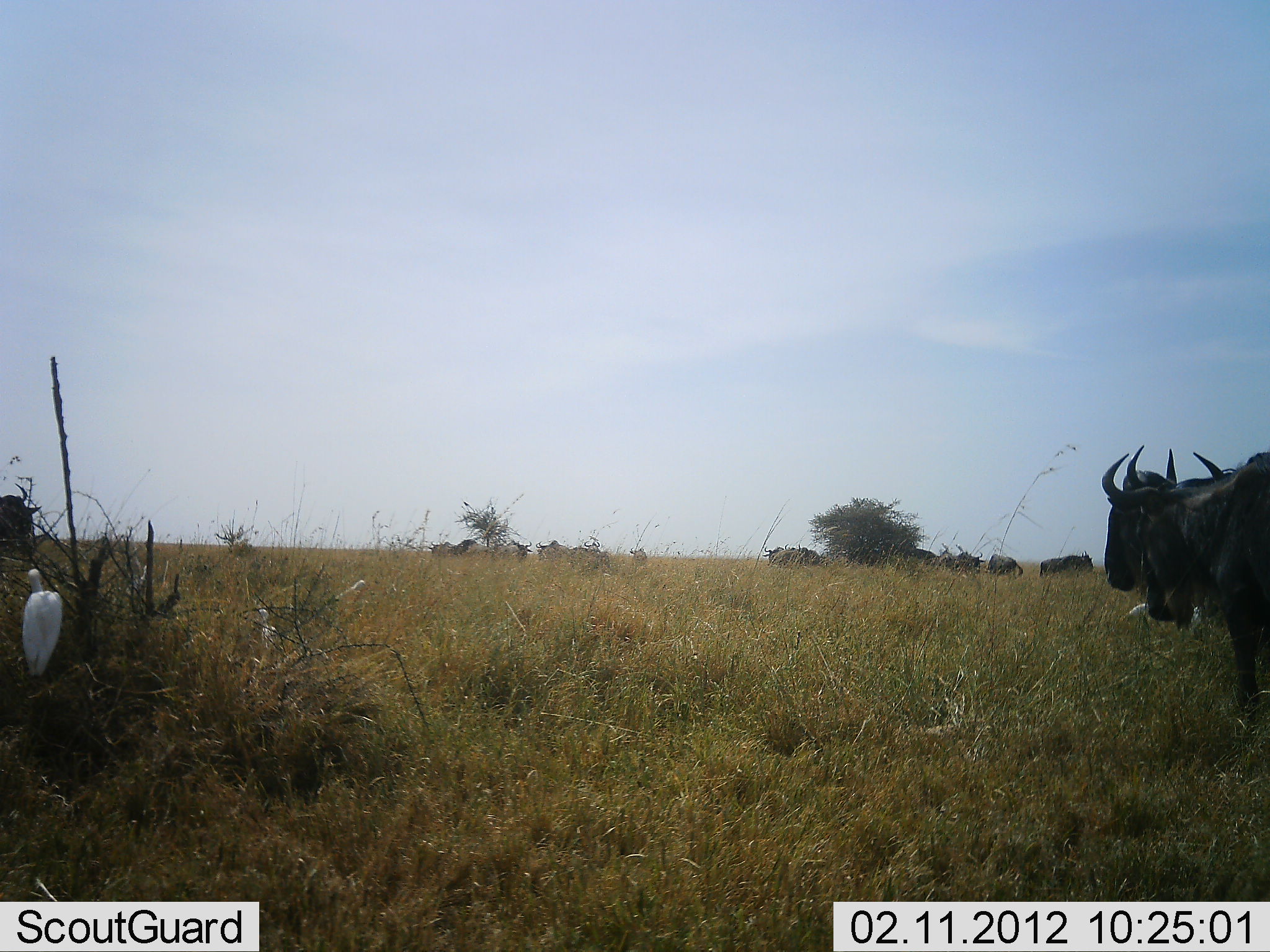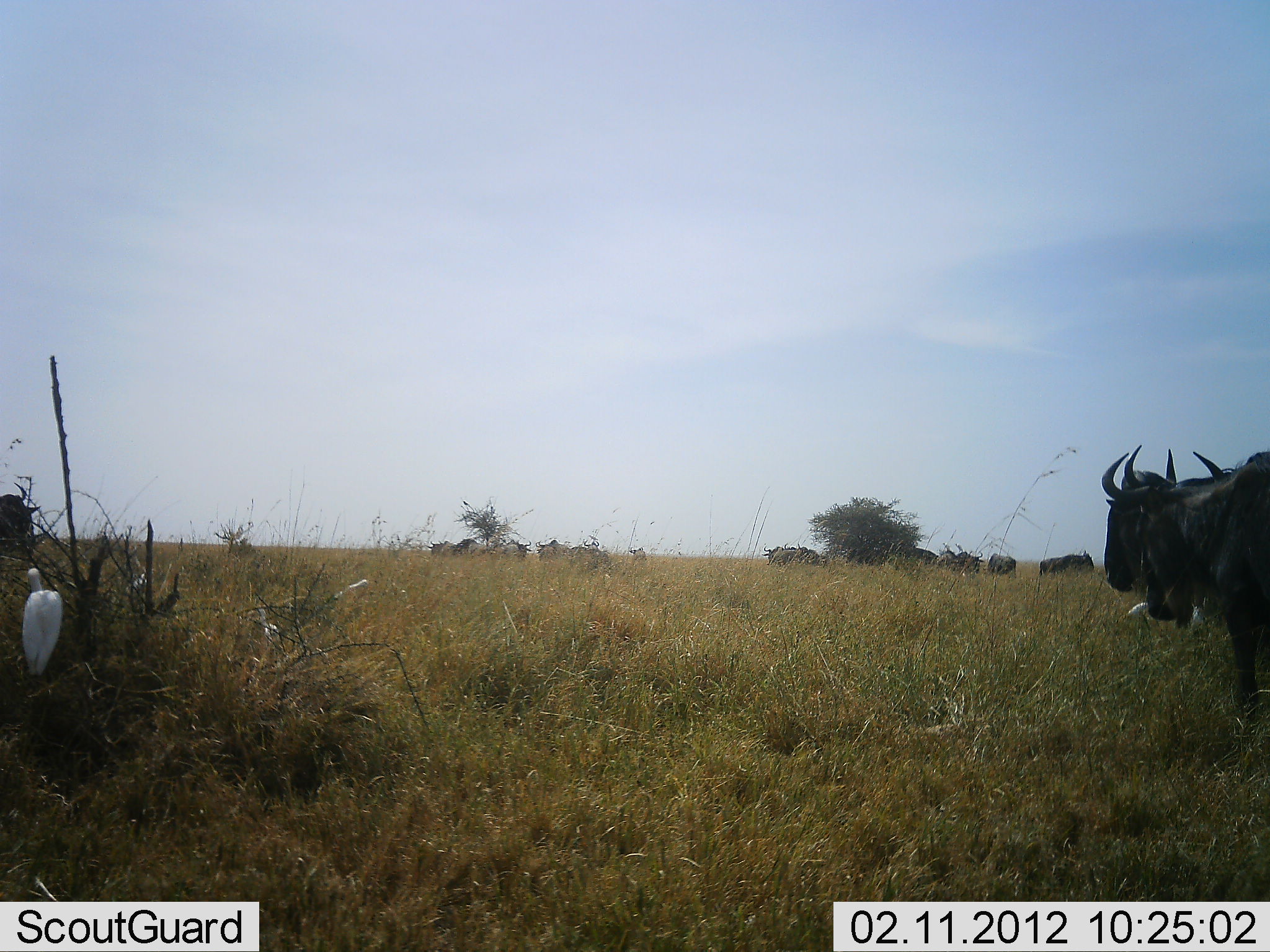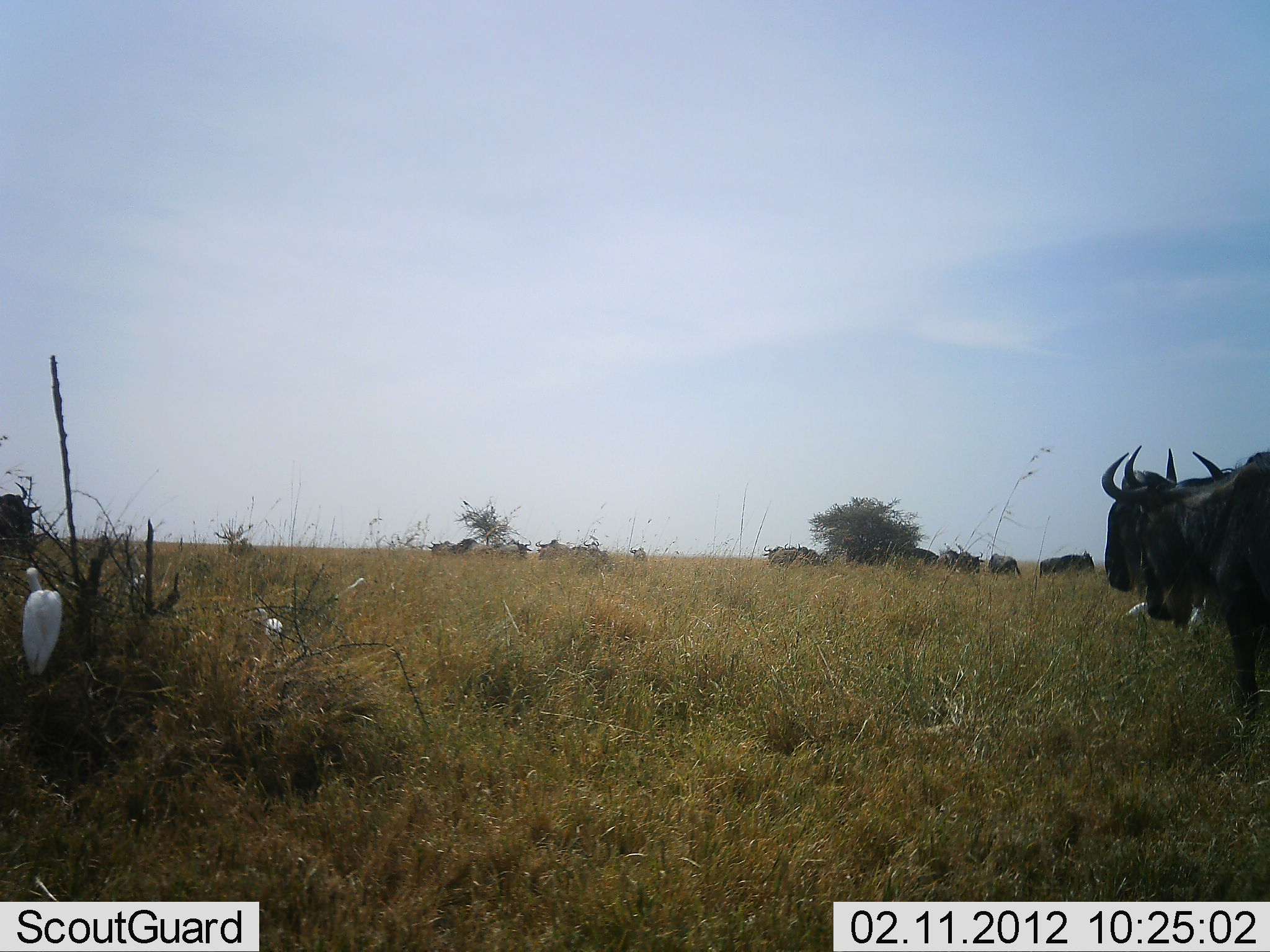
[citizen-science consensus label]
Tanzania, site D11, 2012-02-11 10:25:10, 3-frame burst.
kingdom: Animalia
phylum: Chordata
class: Aves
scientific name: Aves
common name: bird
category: otherbird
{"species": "otherbird (bird) (Aves)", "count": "2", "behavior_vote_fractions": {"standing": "91%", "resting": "5%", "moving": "5%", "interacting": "0%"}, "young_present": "0%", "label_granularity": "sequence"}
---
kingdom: Animalia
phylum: Chordata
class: Mammalia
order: Artiodactyla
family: Bovidae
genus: Connochaetes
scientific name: Connochaetes taurinus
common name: blue wildebeest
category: wildebeest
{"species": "wildebeest (blue wildebeest) (Connochaetes taurinus)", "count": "11-50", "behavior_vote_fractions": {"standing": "96%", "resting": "4%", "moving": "14%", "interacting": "4%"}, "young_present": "0%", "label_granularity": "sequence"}